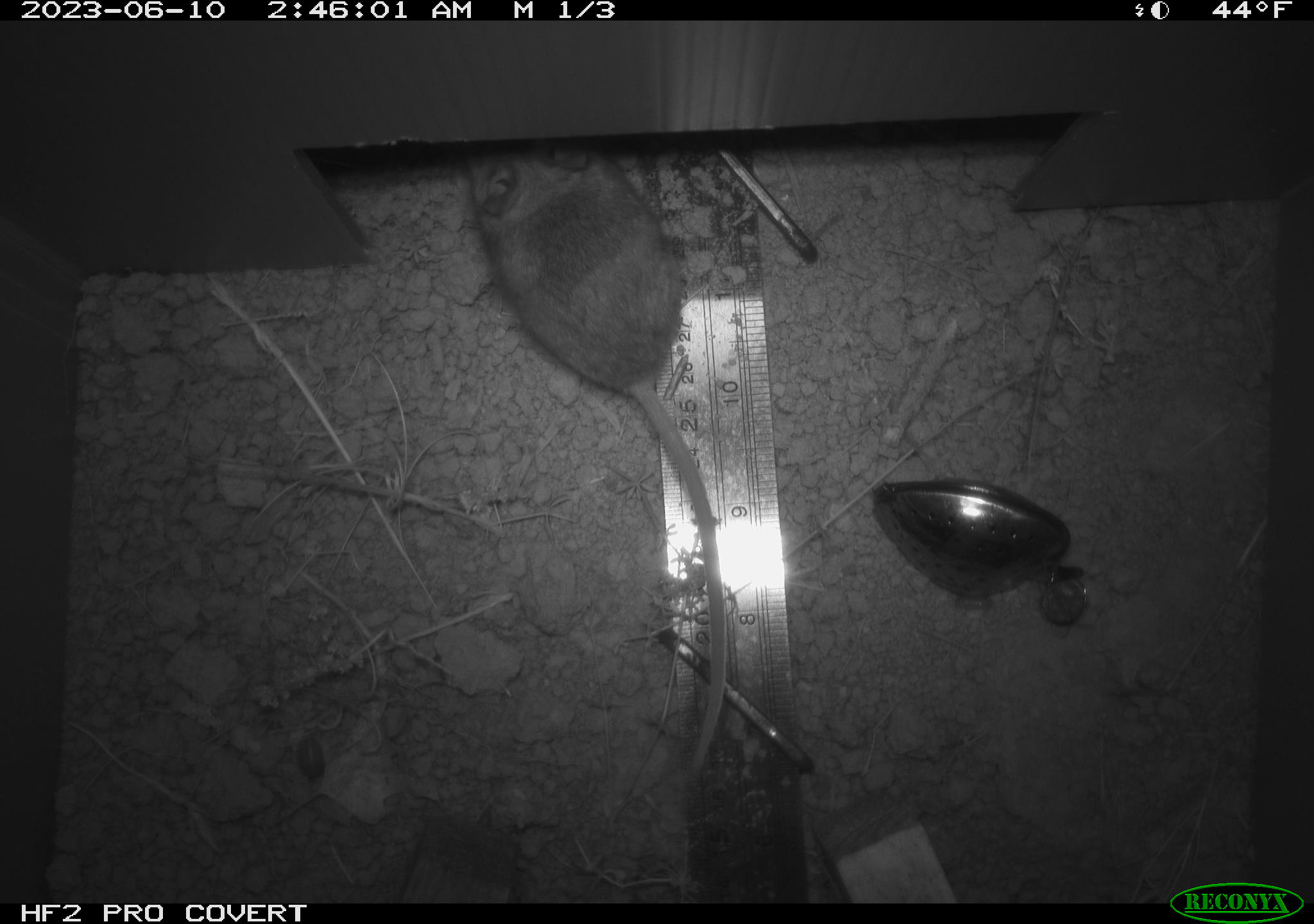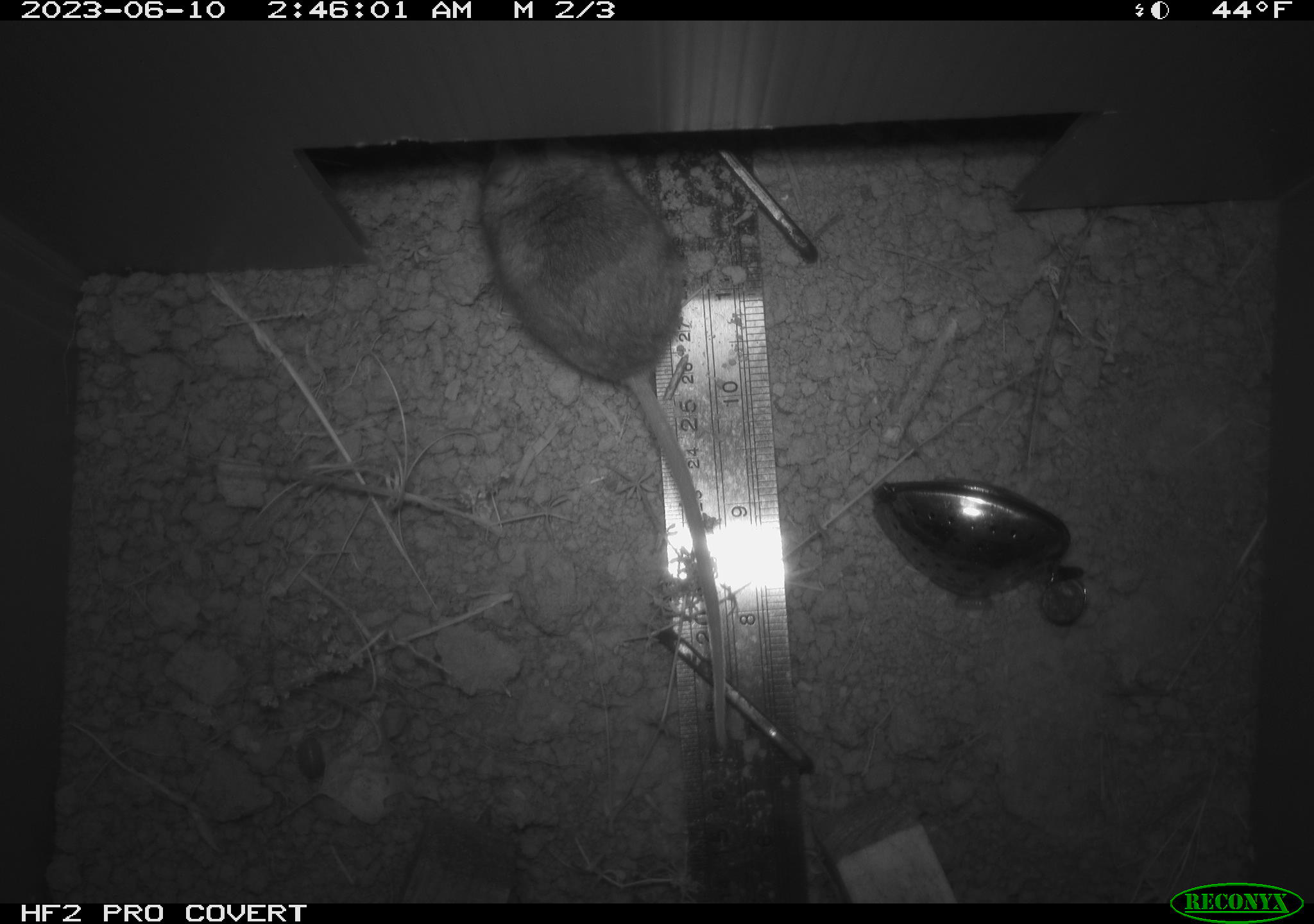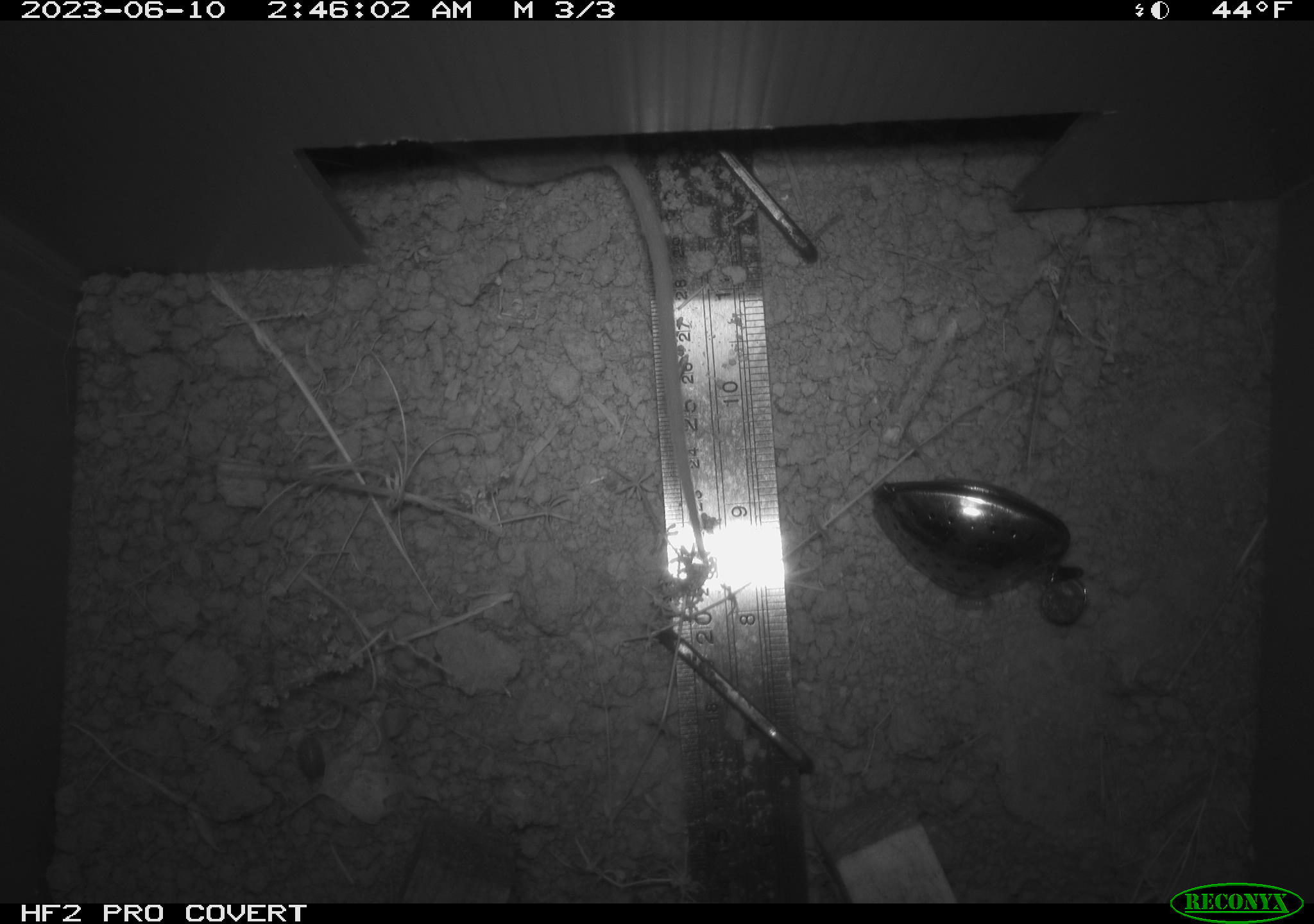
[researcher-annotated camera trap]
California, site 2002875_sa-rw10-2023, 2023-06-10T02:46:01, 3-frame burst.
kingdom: Animalia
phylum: Chordata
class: Mammalia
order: Rodentia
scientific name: Rodentia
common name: mouse species